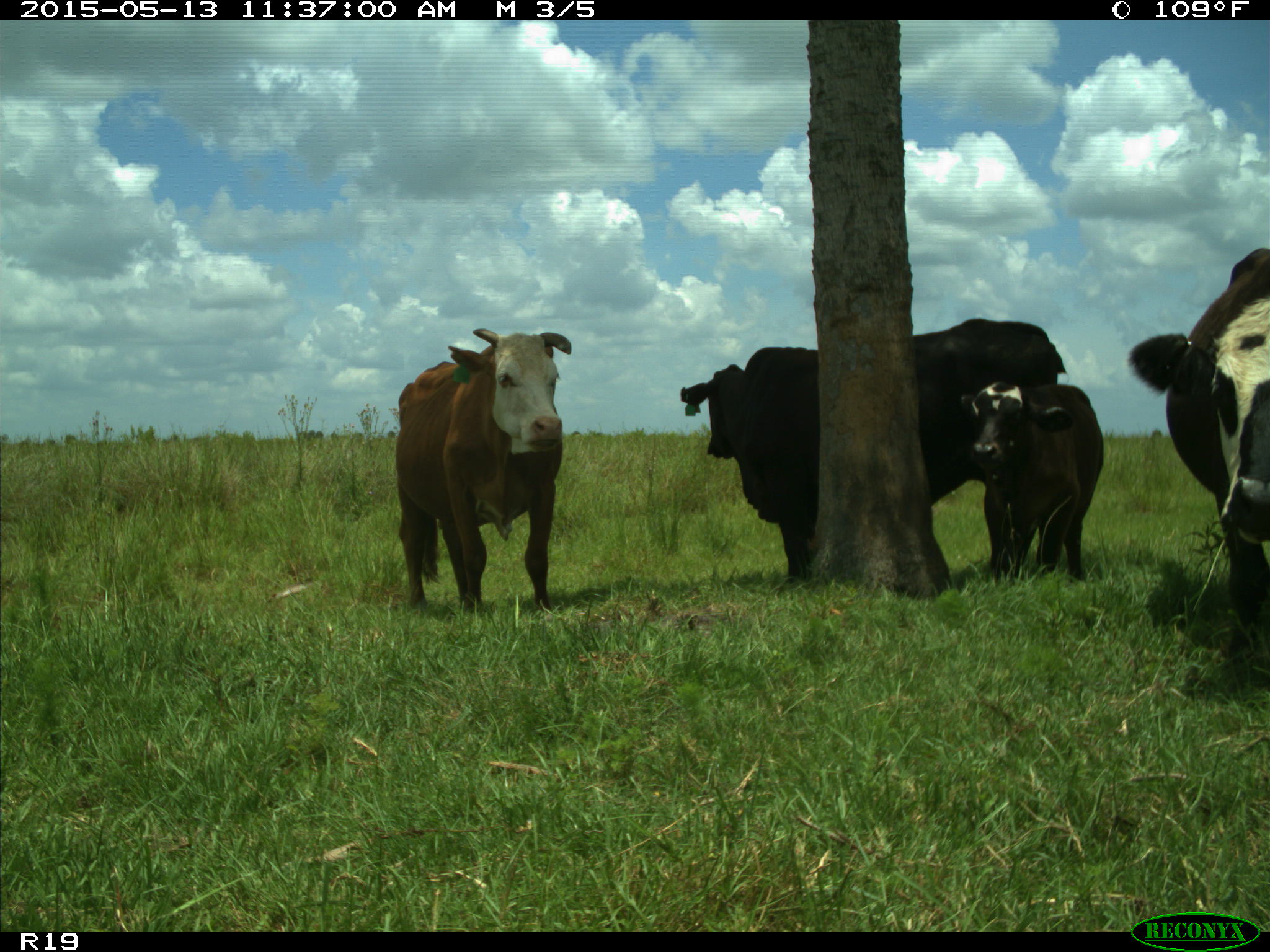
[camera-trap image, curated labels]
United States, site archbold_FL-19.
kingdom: Animalia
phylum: Chordata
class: Mammalia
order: Artiodactyla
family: Bovidae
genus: Bos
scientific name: Bos taurus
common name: domestic cow